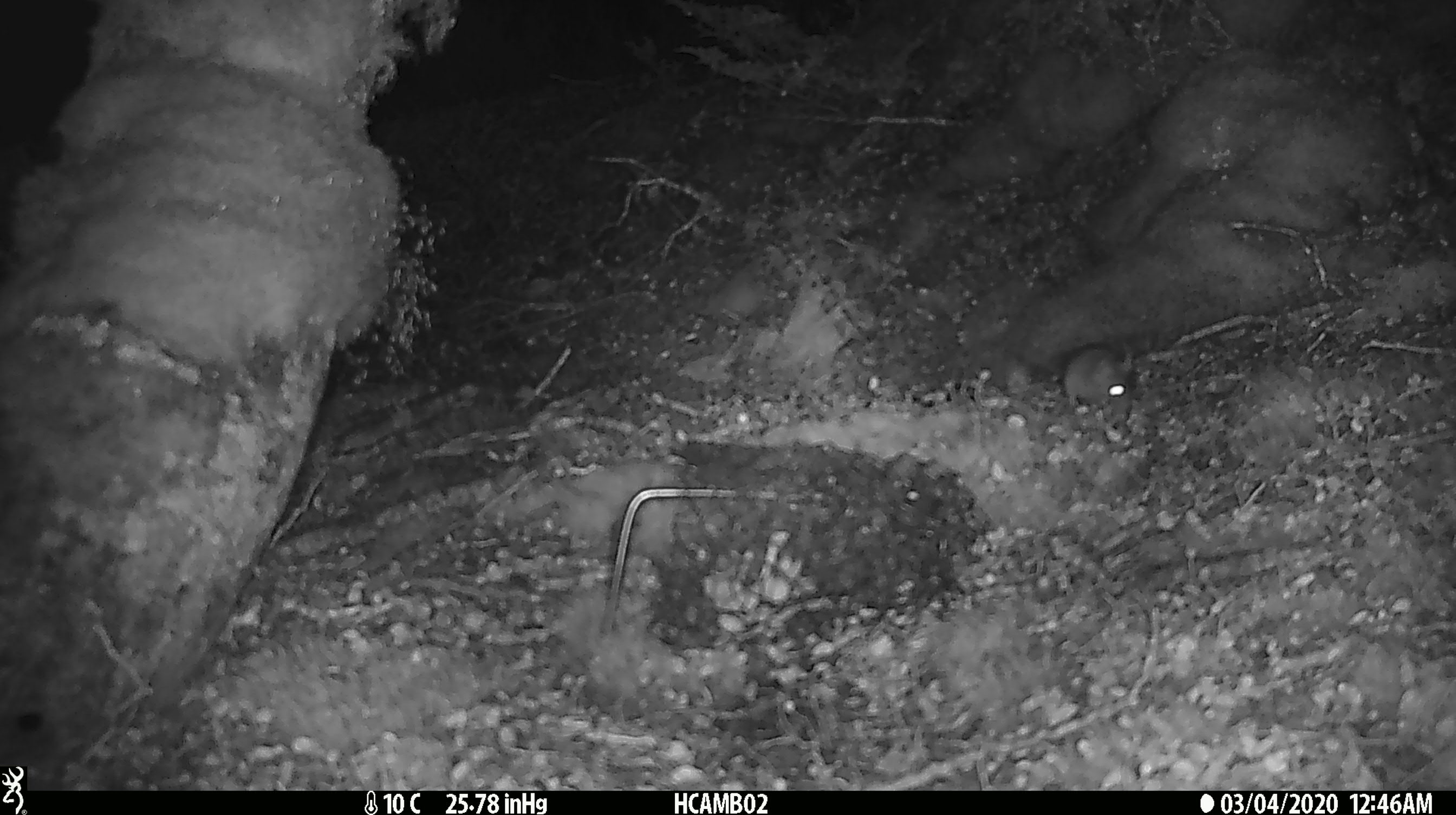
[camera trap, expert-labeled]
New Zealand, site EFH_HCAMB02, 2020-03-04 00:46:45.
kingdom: Animalia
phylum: Chordata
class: Mammalia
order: Rodentia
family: Muridae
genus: Mus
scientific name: Mus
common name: mouse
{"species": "mouse (Mus)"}